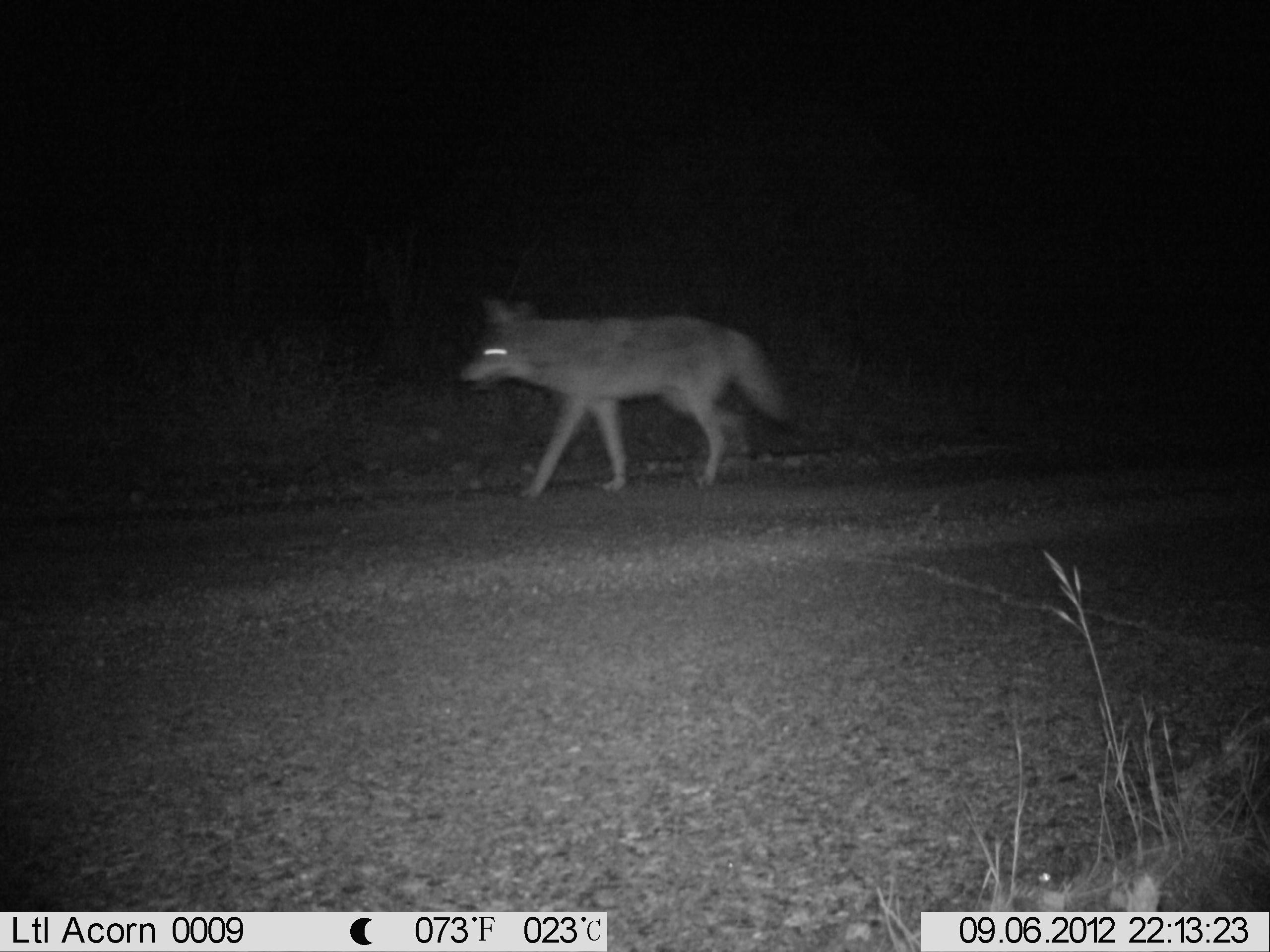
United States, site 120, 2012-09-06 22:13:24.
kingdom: Animalia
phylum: Chordata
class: Mammalia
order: Carnivora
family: Canidae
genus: Canis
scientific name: Canis latrans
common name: coyote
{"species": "coyote (Canis latrans)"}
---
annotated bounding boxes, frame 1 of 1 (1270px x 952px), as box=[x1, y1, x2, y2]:
coyote: box=[465, 284, 813, 505]